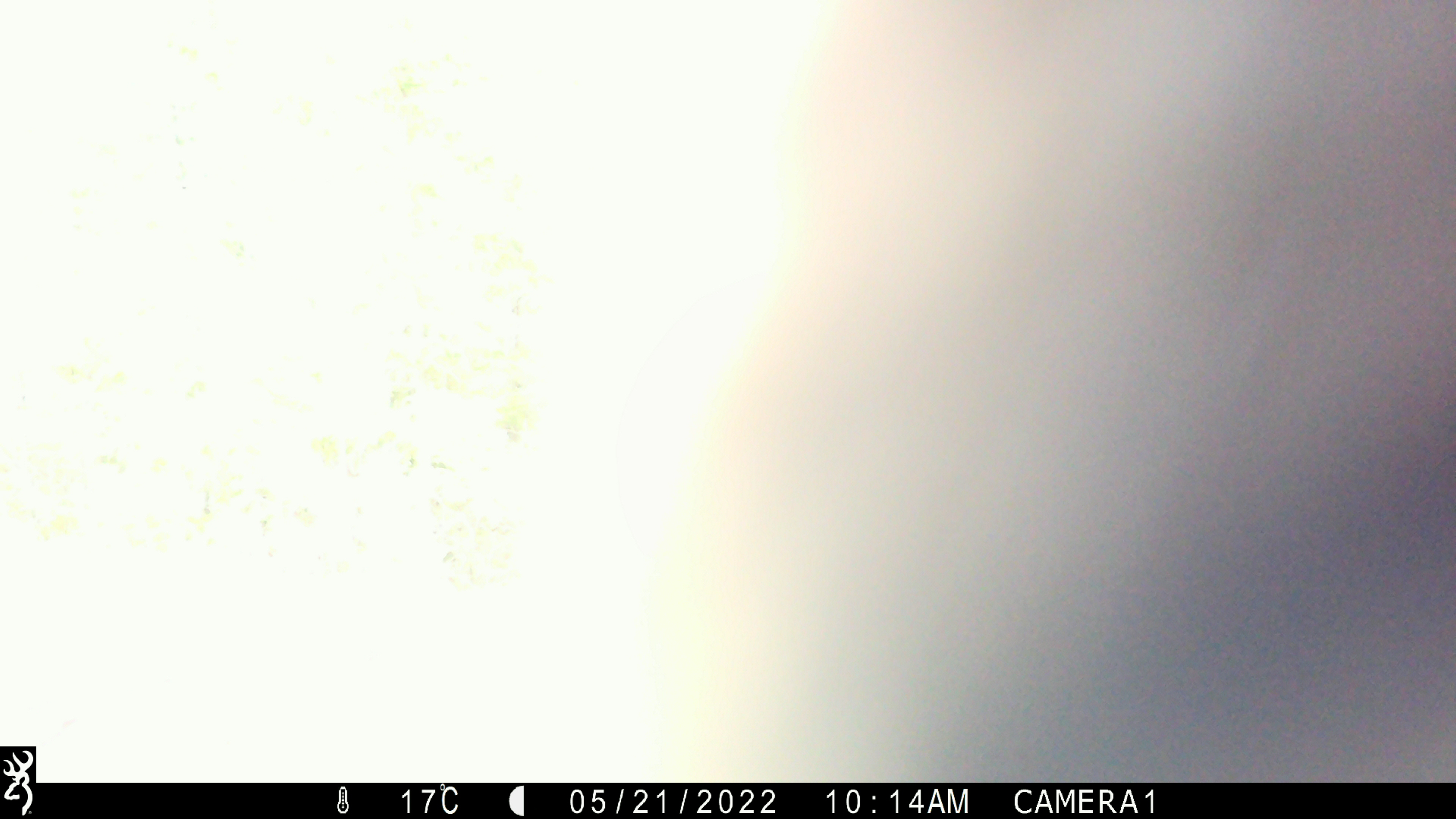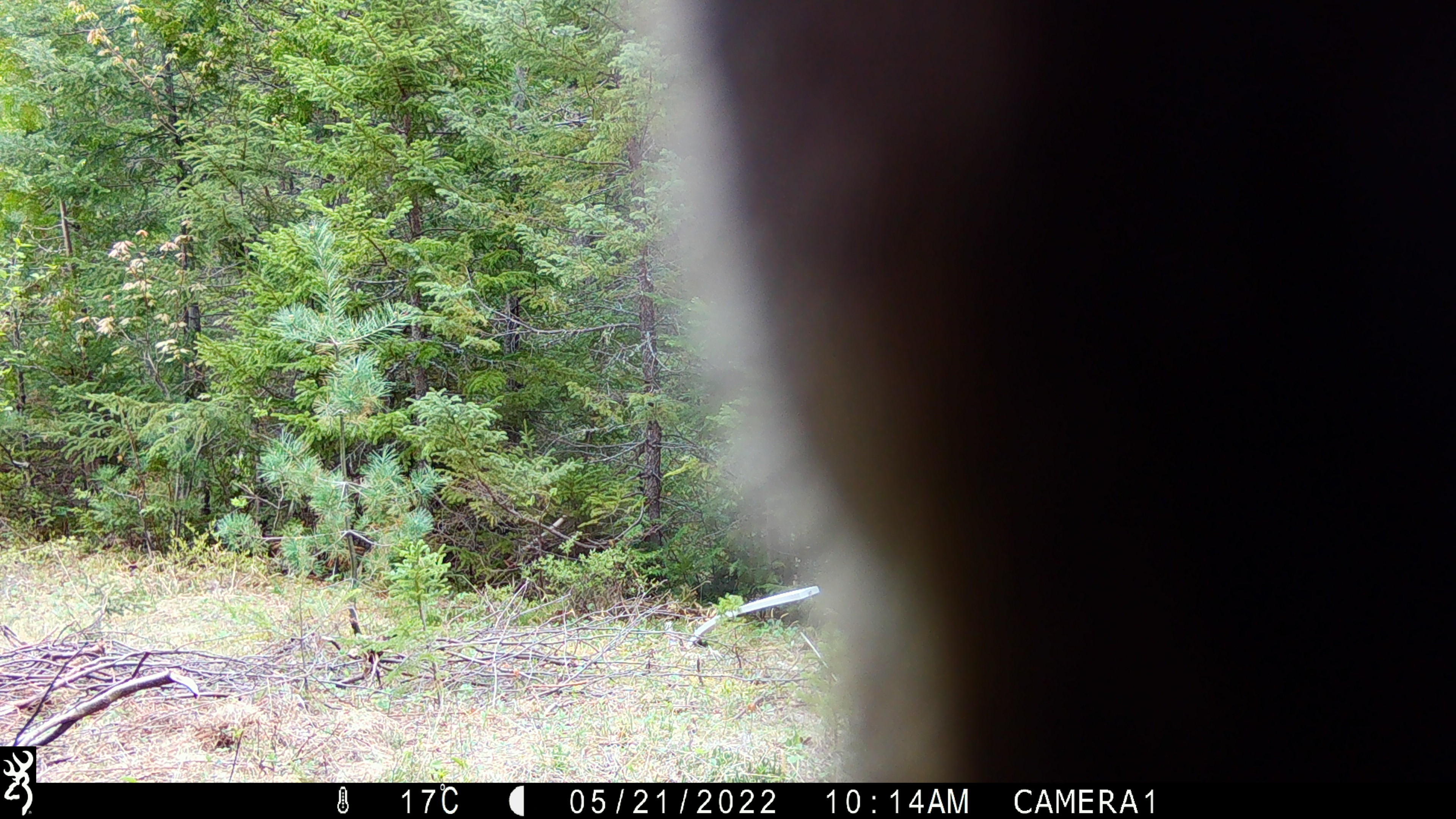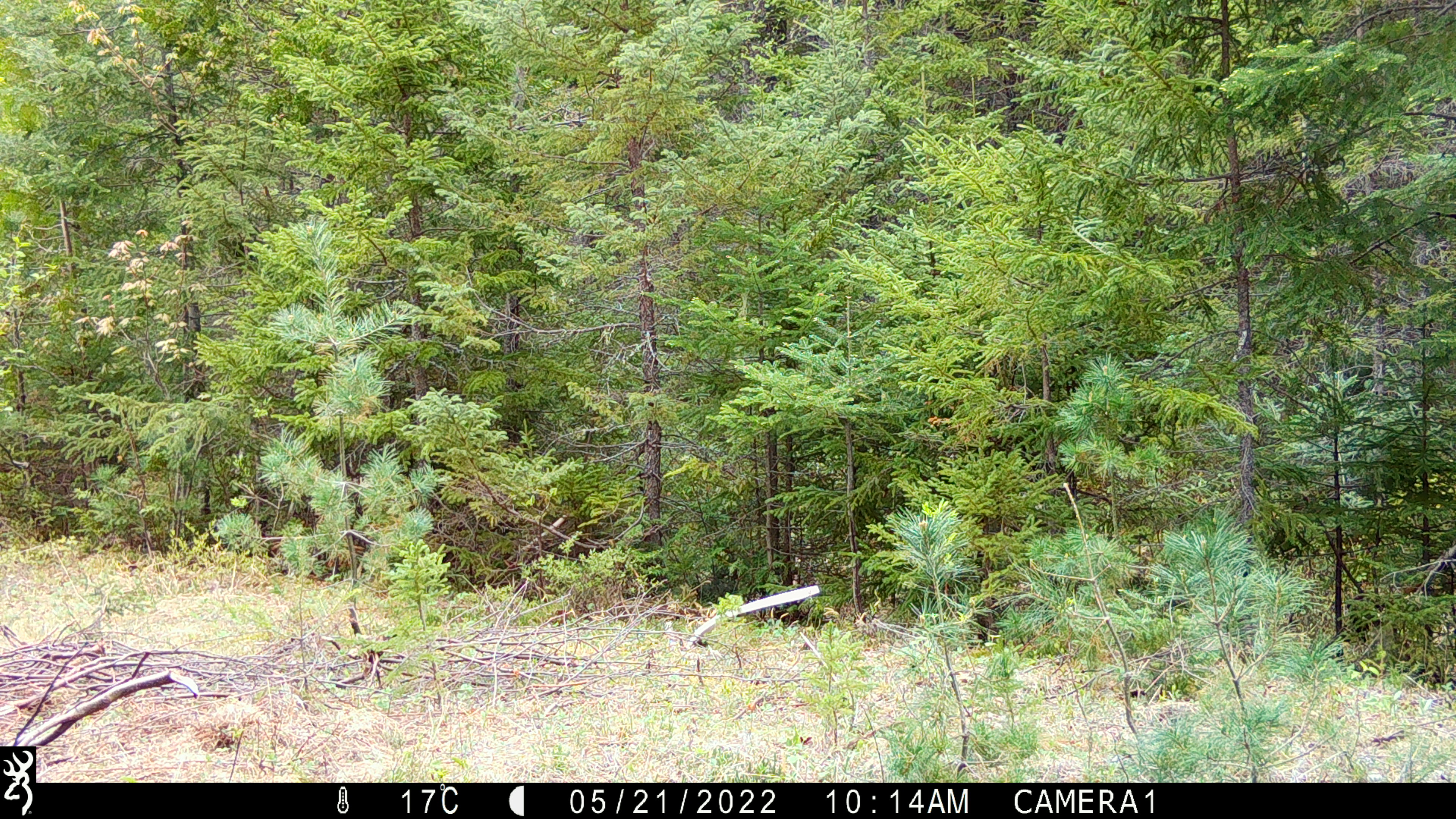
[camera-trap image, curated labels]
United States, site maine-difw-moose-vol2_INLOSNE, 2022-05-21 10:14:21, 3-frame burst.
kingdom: Animalia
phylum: Chordata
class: Mammalia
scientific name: Mammalia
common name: mammal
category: mammal sp.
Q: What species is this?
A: Mammal sp. (mammal) (Mammalia).